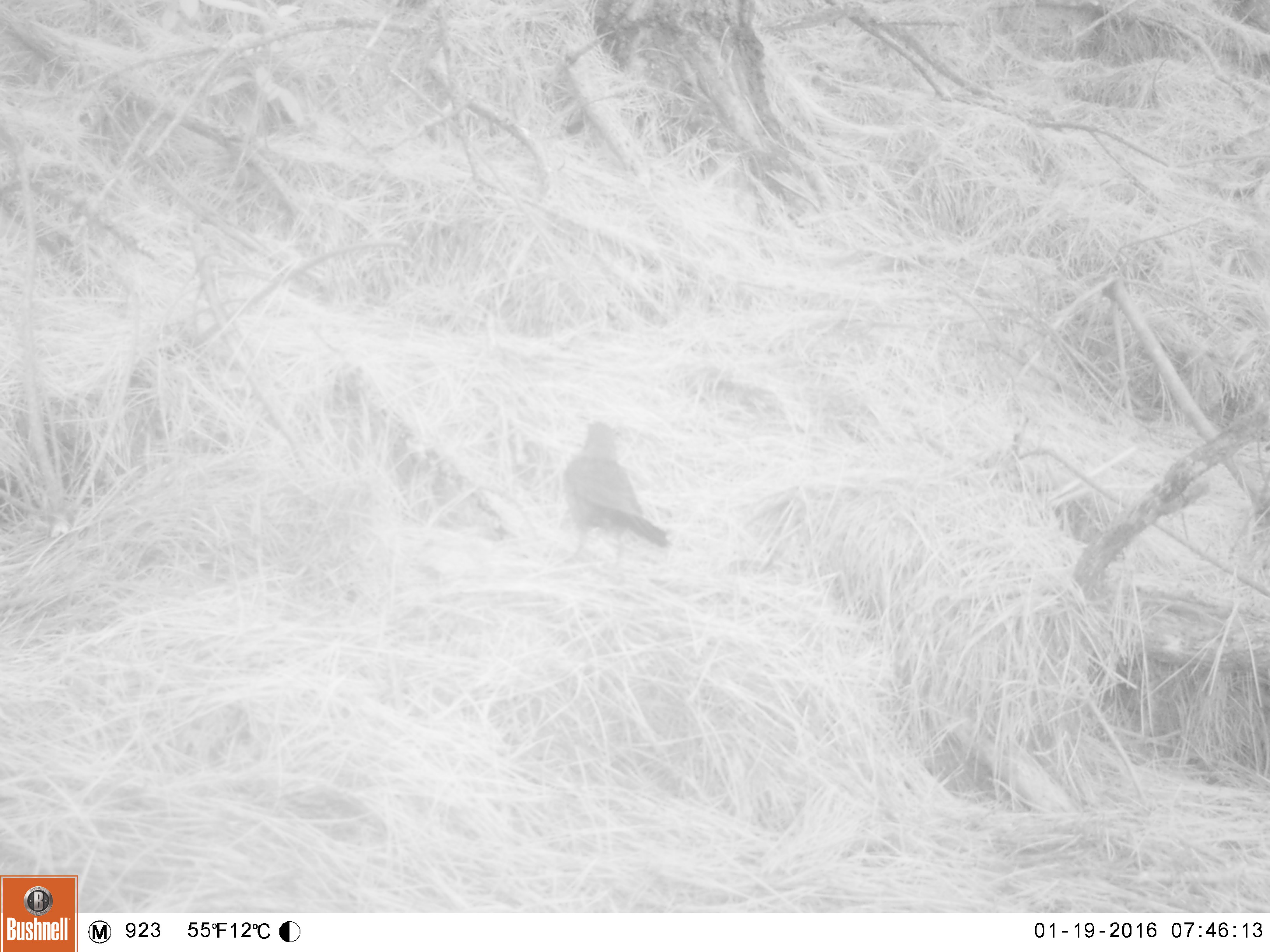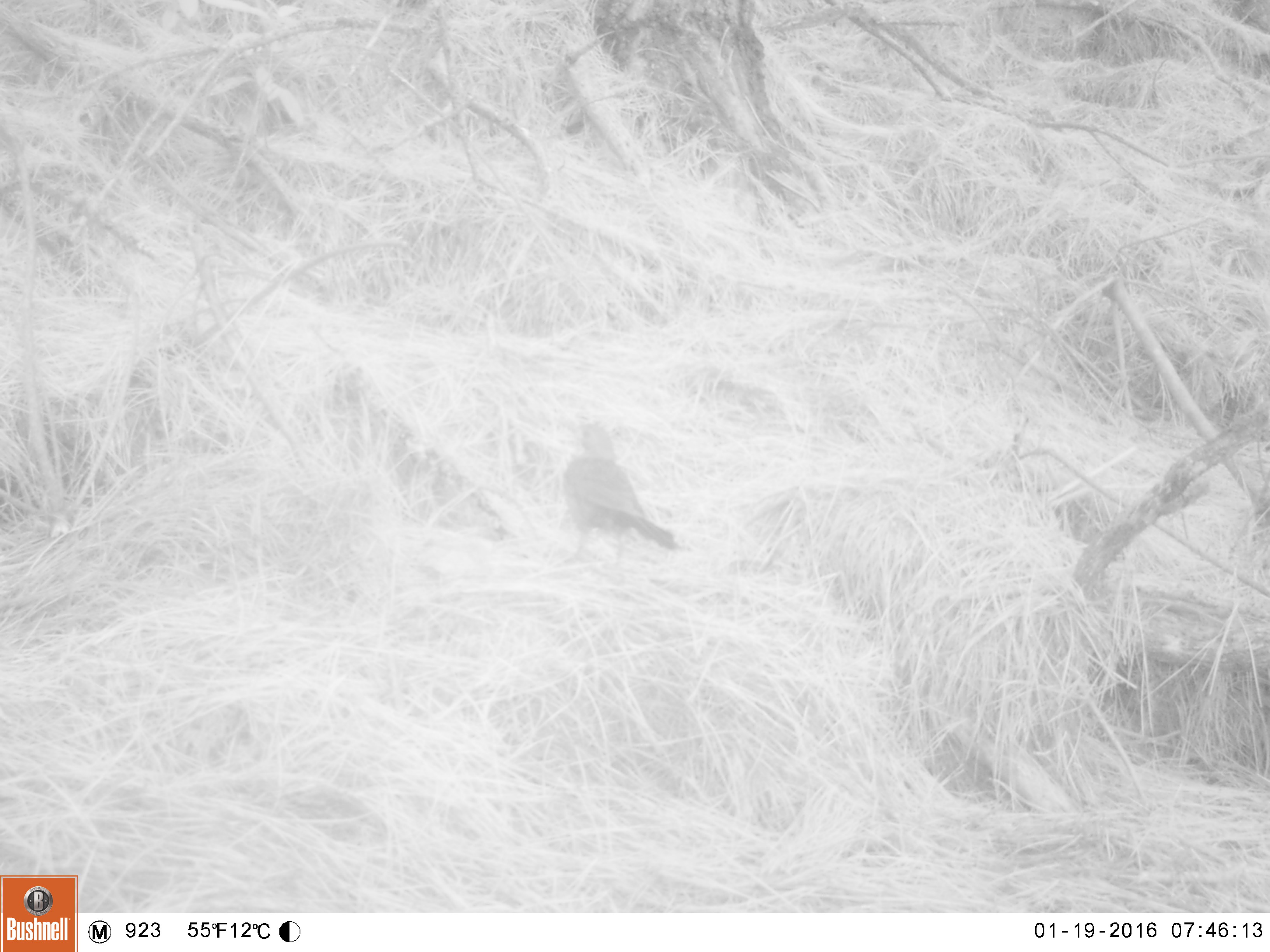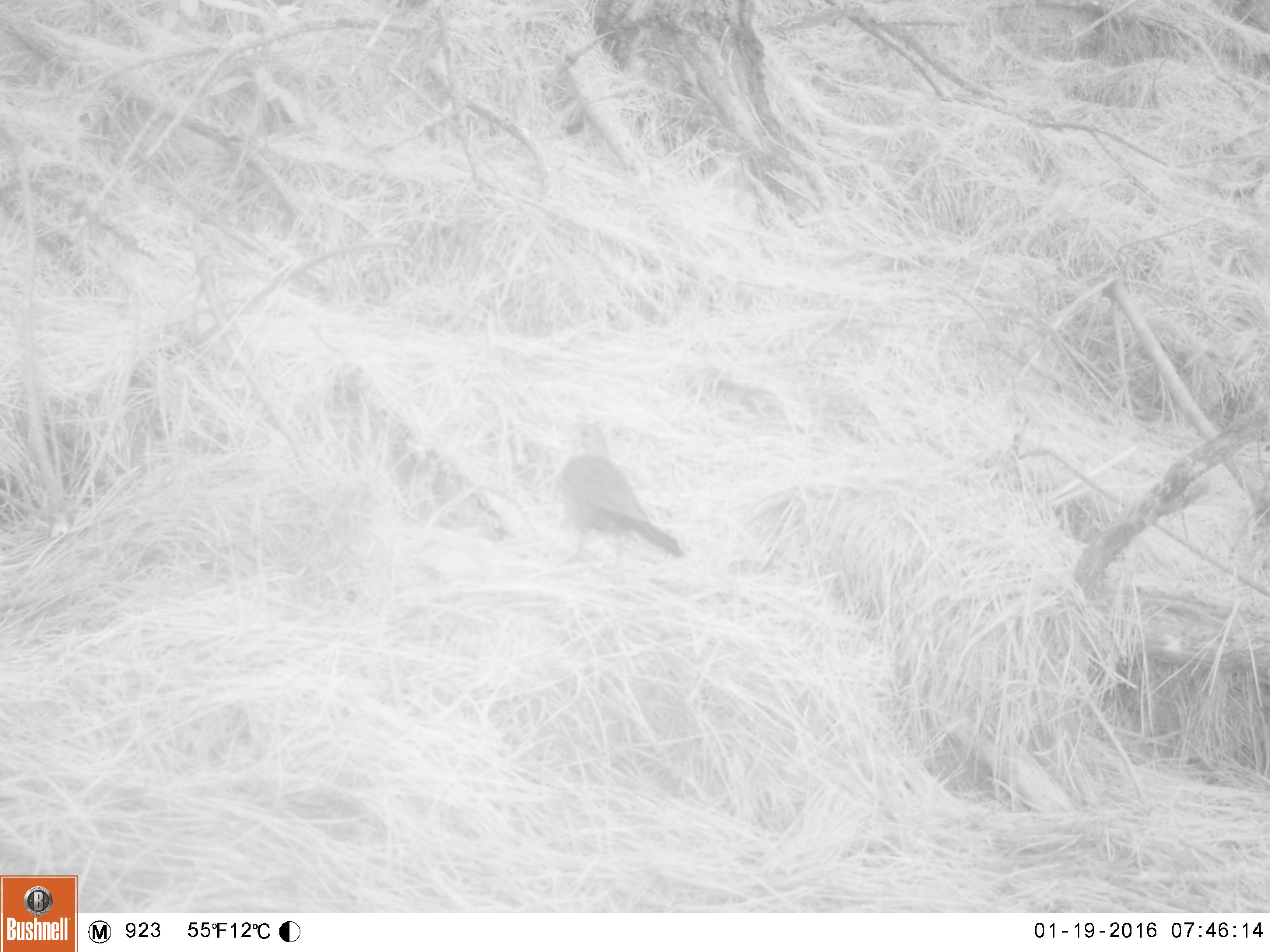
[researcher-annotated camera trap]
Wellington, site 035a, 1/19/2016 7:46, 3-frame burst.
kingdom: Animalia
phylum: Chordata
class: Aves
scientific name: Aves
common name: bird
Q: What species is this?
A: Bird (Aves).